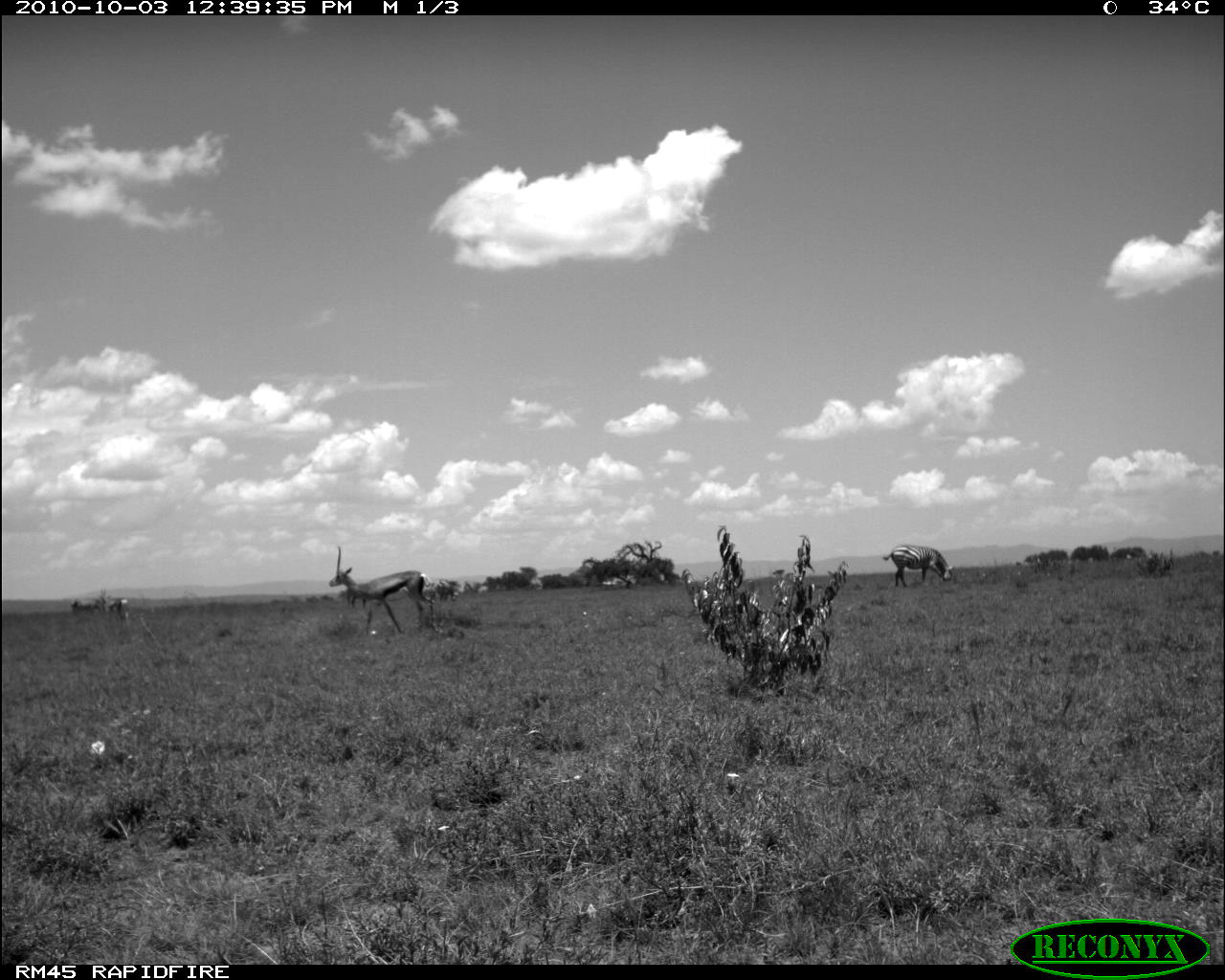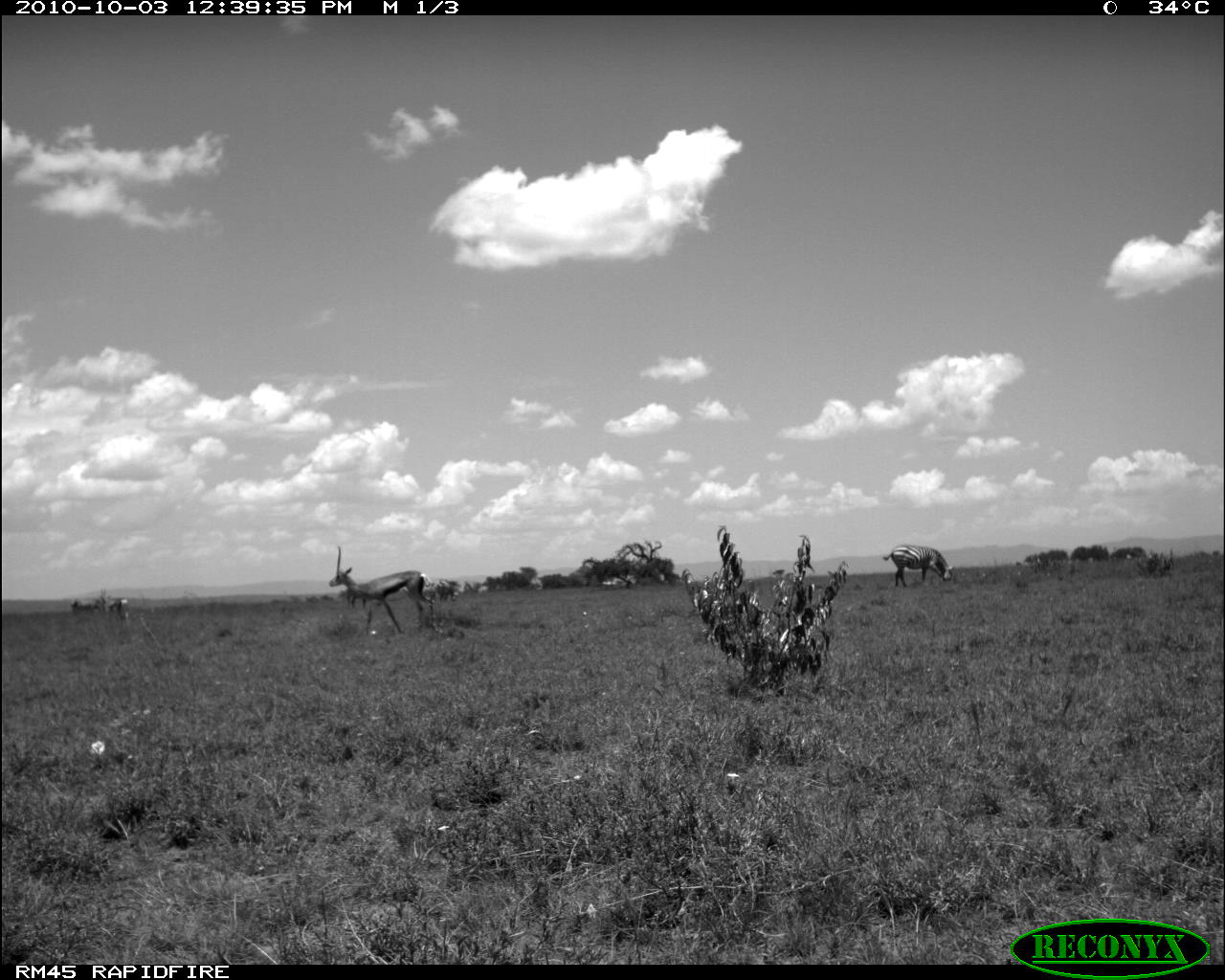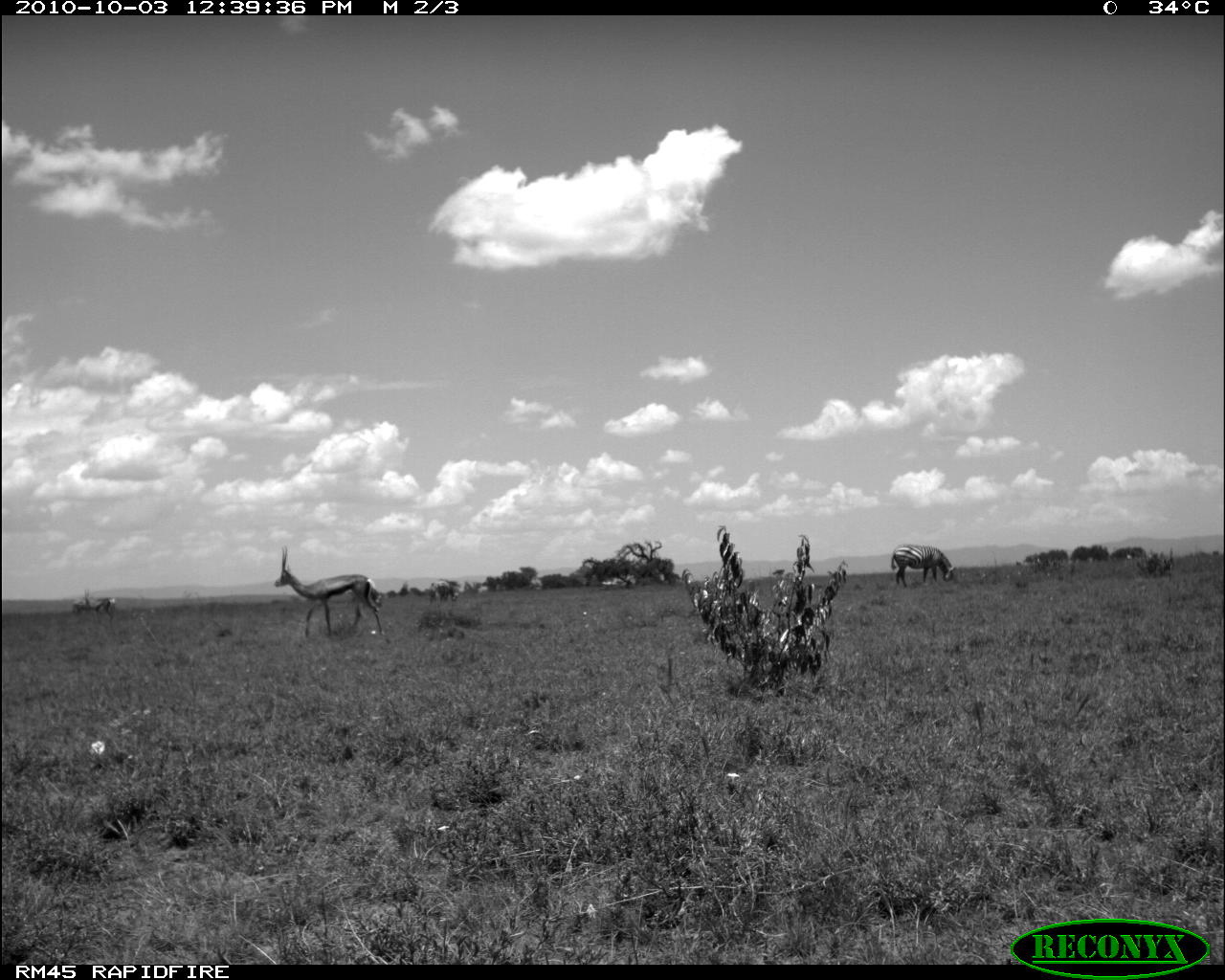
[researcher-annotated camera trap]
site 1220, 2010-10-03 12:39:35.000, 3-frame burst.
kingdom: Animalia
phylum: Chordata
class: Mammalia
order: Perissodactyla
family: Equidae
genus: Equus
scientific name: Equus quagga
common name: plains zebra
Equus quagga (plains zebra), count 2.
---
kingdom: Animalia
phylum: Chordata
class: Mammalia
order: Artiodactyla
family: Bovidae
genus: Nanger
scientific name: Nanger granti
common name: grant's gazelle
Nanger granti (grant's gazelle), count 3.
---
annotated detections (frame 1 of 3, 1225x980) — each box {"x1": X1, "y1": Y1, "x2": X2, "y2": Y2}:
equus quagga: {"x1": 329, "y1": 545, "x2": 434, "y2": 635}; {"x1": 882, "y1": 543, "x2": 955, "y2": 587}; {"x1": 69, "y1": 589, "x2": 107, "y2": 613}; {"x1": 434, "y1": 580, "x2": 460, "y2": 602}; {"x1": 109, "y1": 597, "x2": 129, "y2": 621}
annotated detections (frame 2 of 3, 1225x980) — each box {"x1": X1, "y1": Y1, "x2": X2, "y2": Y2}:
nanger granti: {"x1": 327, "y1": 544, "x2": 433, "y2": 636}; {"x1": 882, "y1": 544, "x2": 954, "y2": 588}; {"x1": 69, "y1": 589, "x2": 106, "y2": 612}; {"x1": 435, "y1": 578, "x2": 459, "y2": 604}; {"x1": 109, "y1": 599, "x2": 130, "y2": 621}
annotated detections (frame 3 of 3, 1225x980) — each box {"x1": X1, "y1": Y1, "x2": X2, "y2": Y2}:
equus quagga: {"x1": 272, "y1": 545, "x2": 381, "y2": 635}; {"x1": 890, "y1": 544, "x2": 956, "y2": 588}; {"x1": 82, "y1": 589, "x2": 116, "y2": 622}